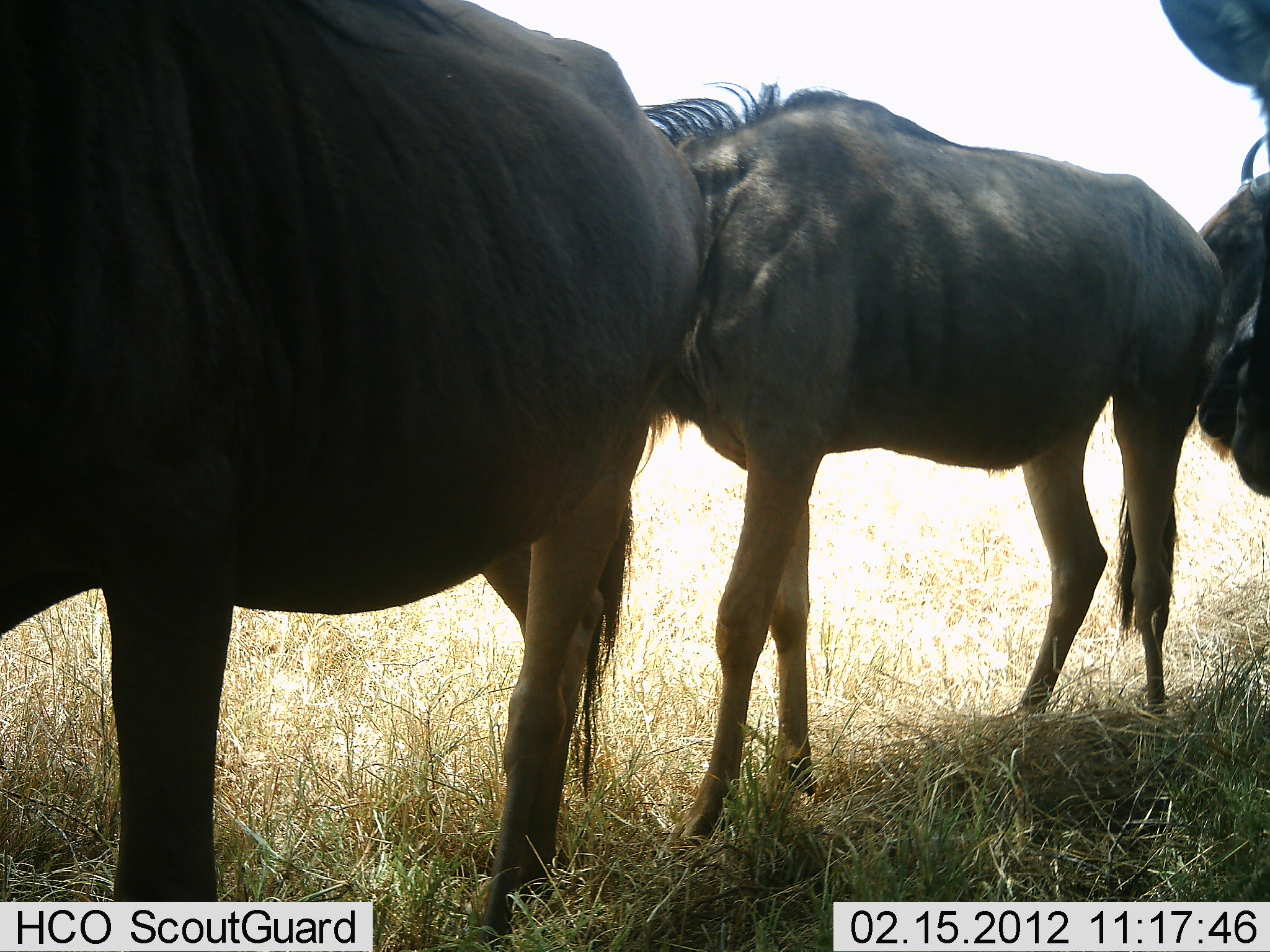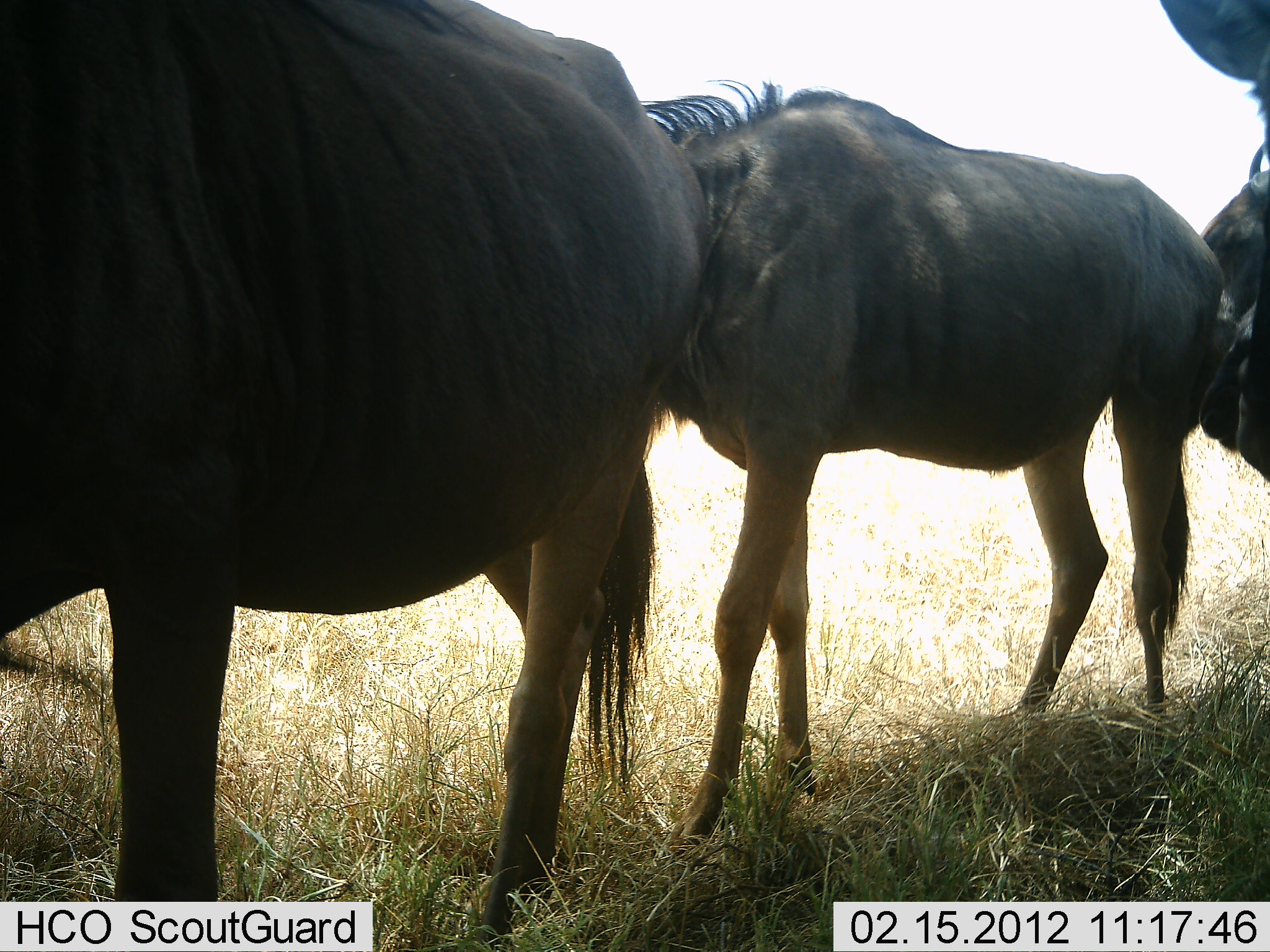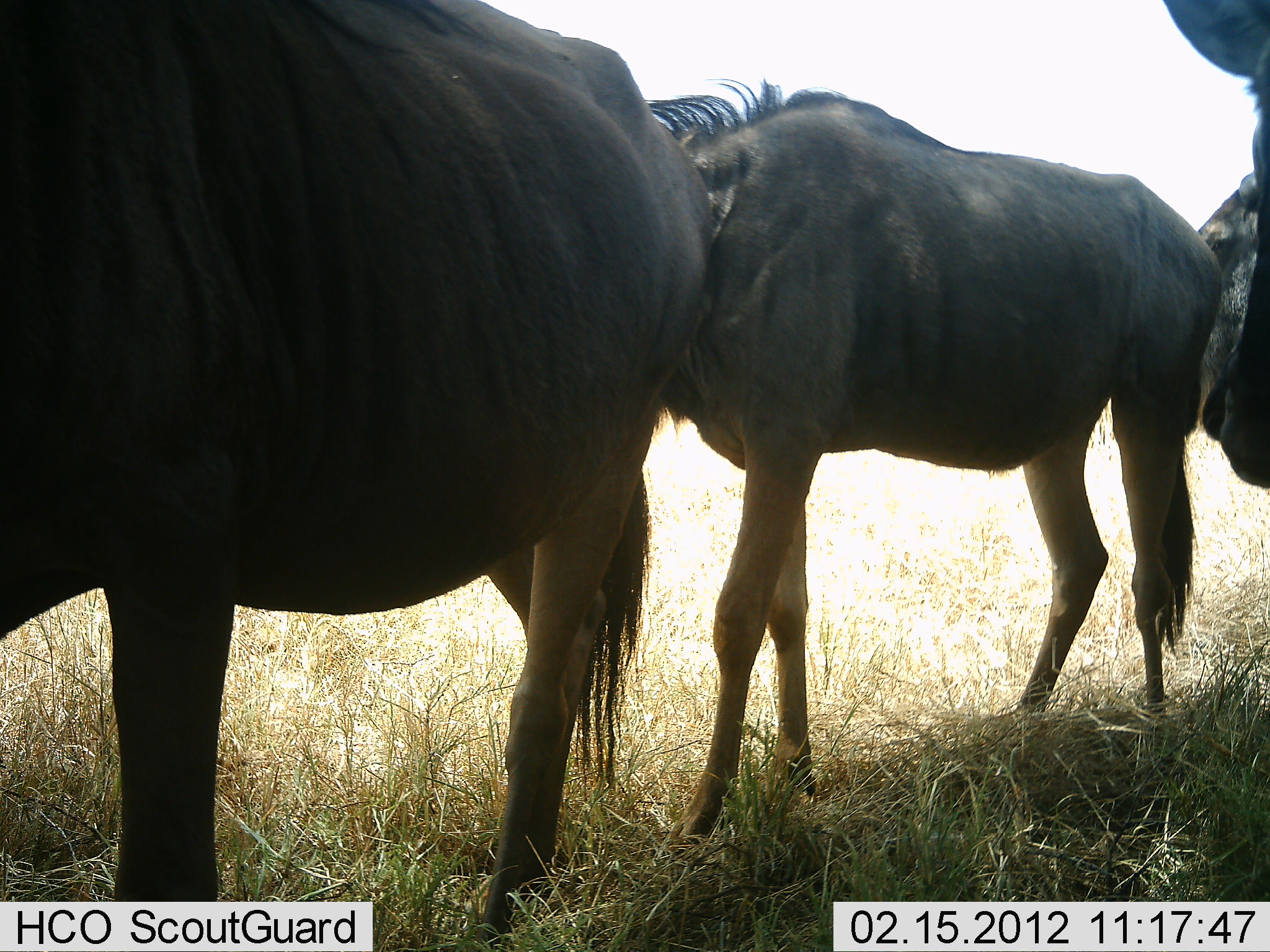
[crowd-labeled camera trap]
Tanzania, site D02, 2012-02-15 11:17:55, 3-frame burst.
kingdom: Animalia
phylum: Chordata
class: Mammalia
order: Artiodactyla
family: Bovidae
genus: Connochaetes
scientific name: Connochaetes taurinus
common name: blue wildebeest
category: wildebeest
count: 4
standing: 69%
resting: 0%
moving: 31%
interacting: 12%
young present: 0%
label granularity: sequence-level